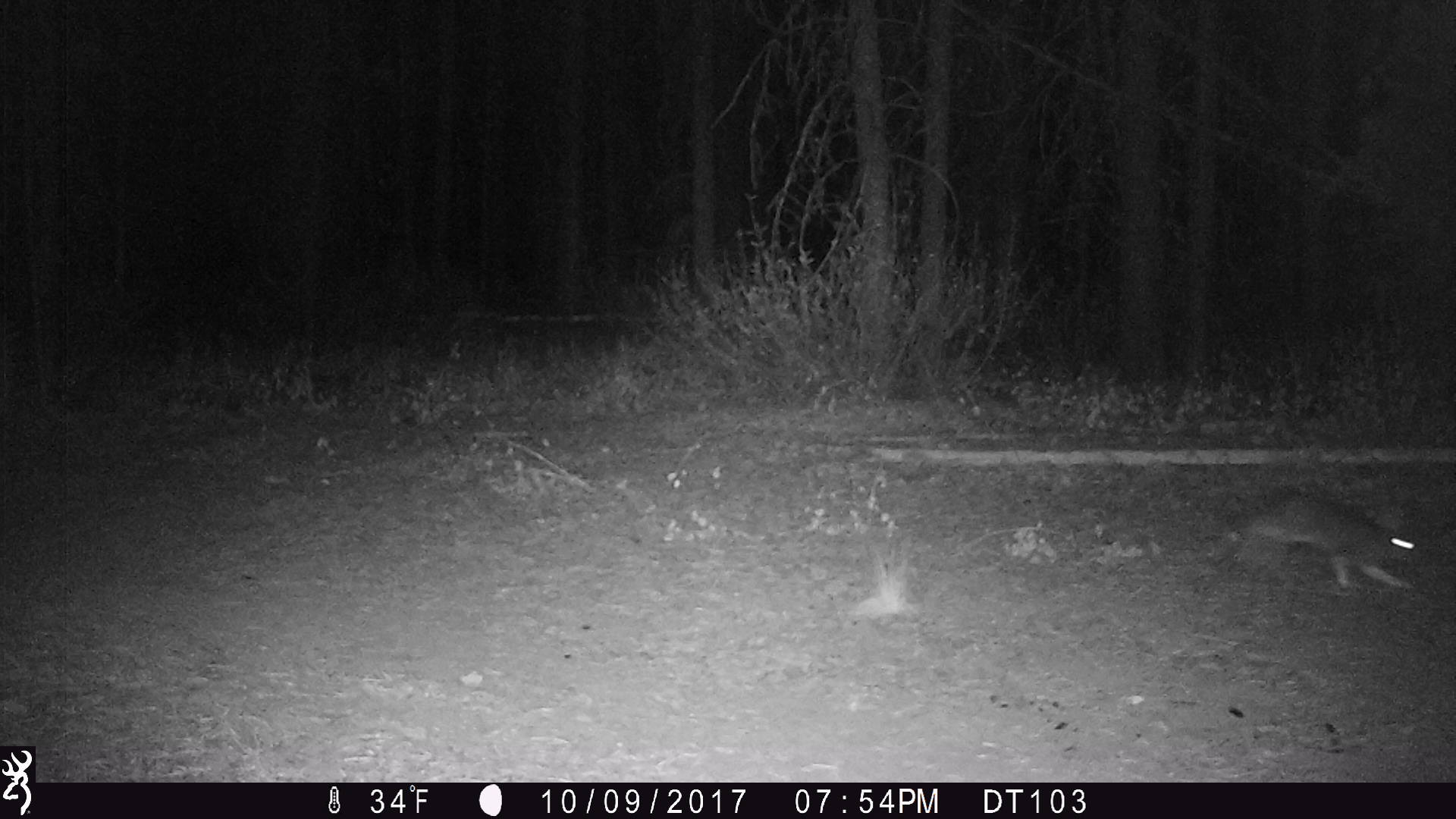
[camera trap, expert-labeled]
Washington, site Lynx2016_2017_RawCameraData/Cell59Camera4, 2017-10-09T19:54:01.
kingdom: Animalia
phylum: Chordata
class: Mammalia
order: Lagomorpha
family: Leporidae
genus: Lepus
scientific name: Lepus americanus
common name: snowshoe hare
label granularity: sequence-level